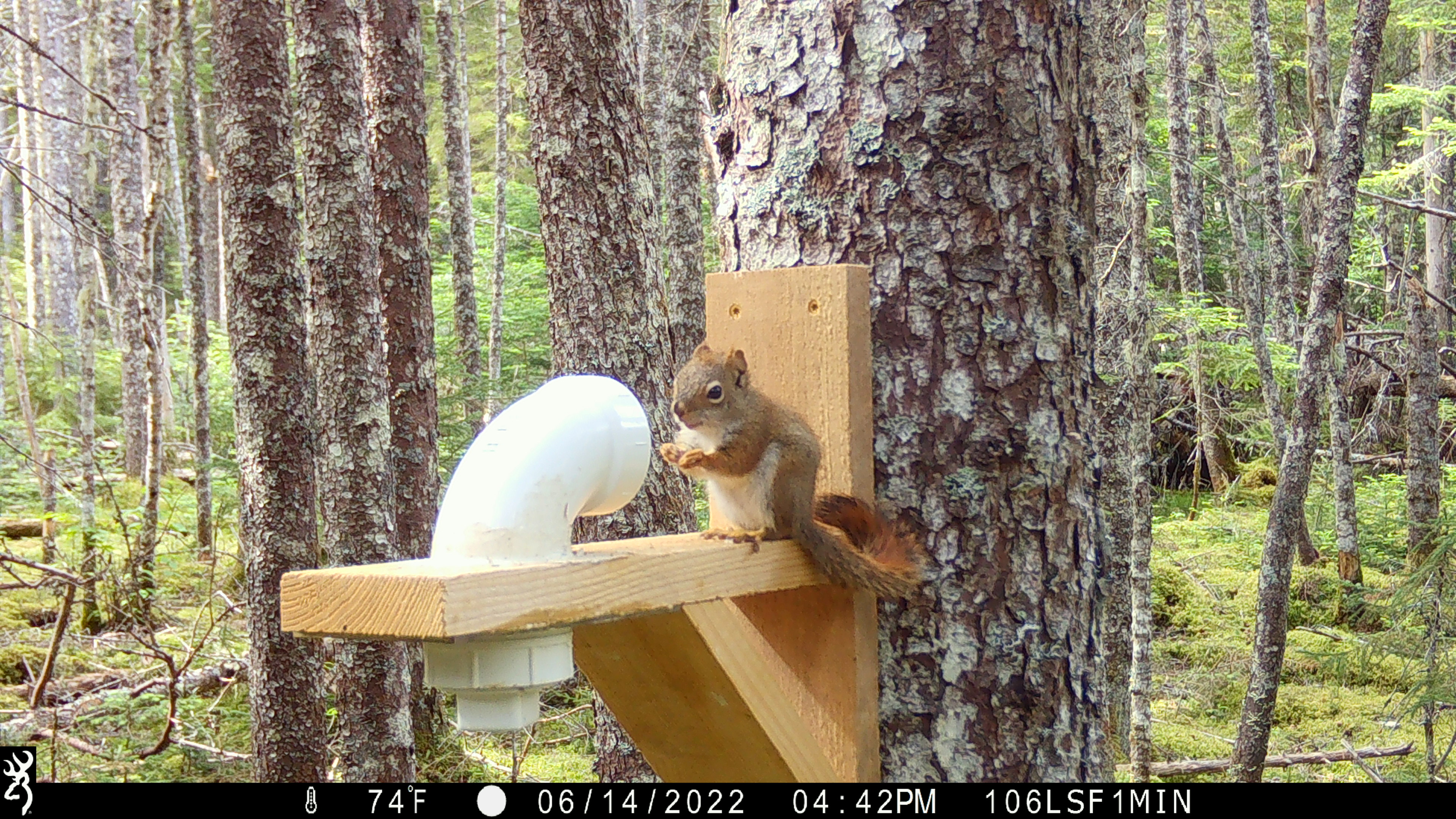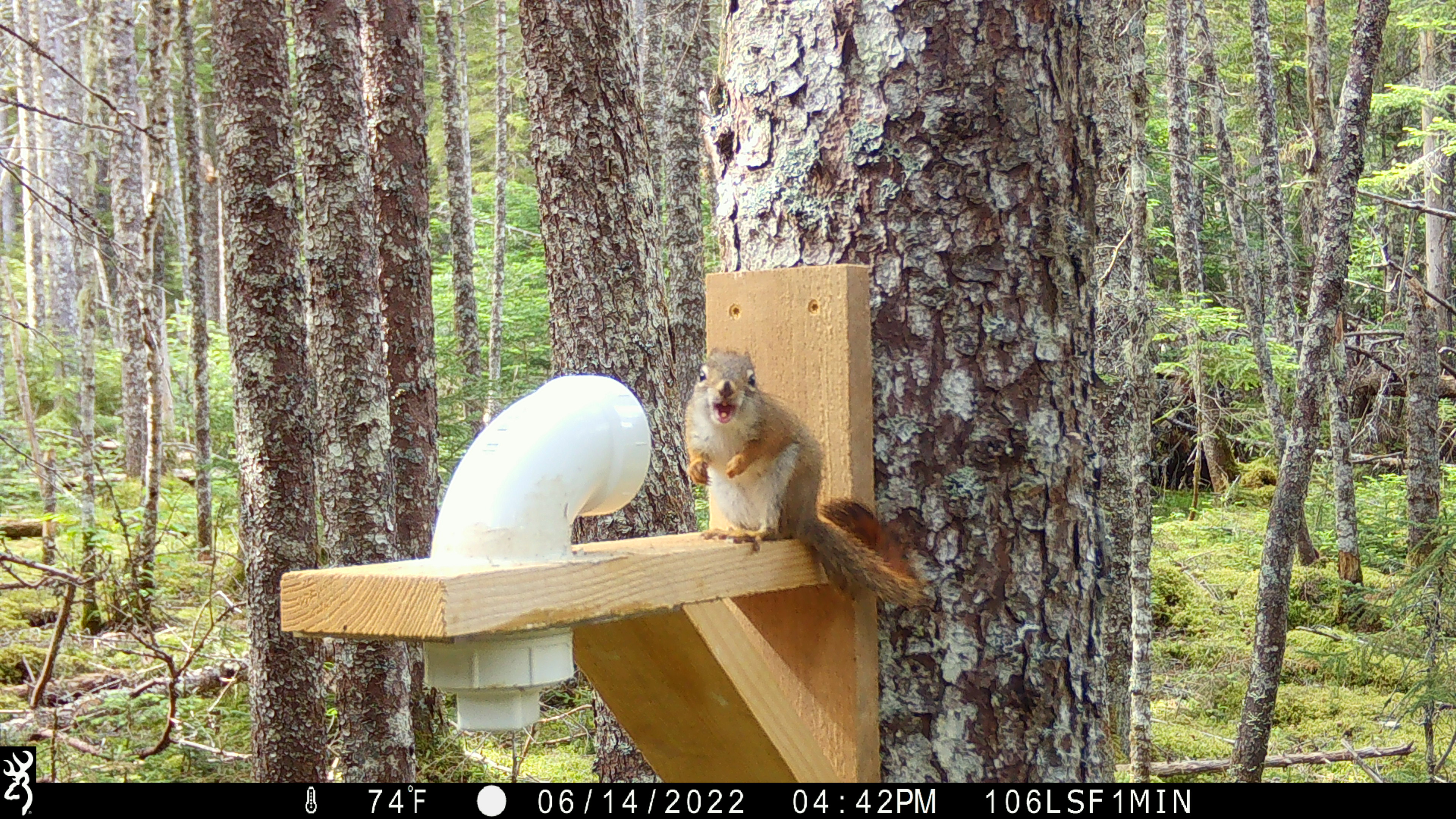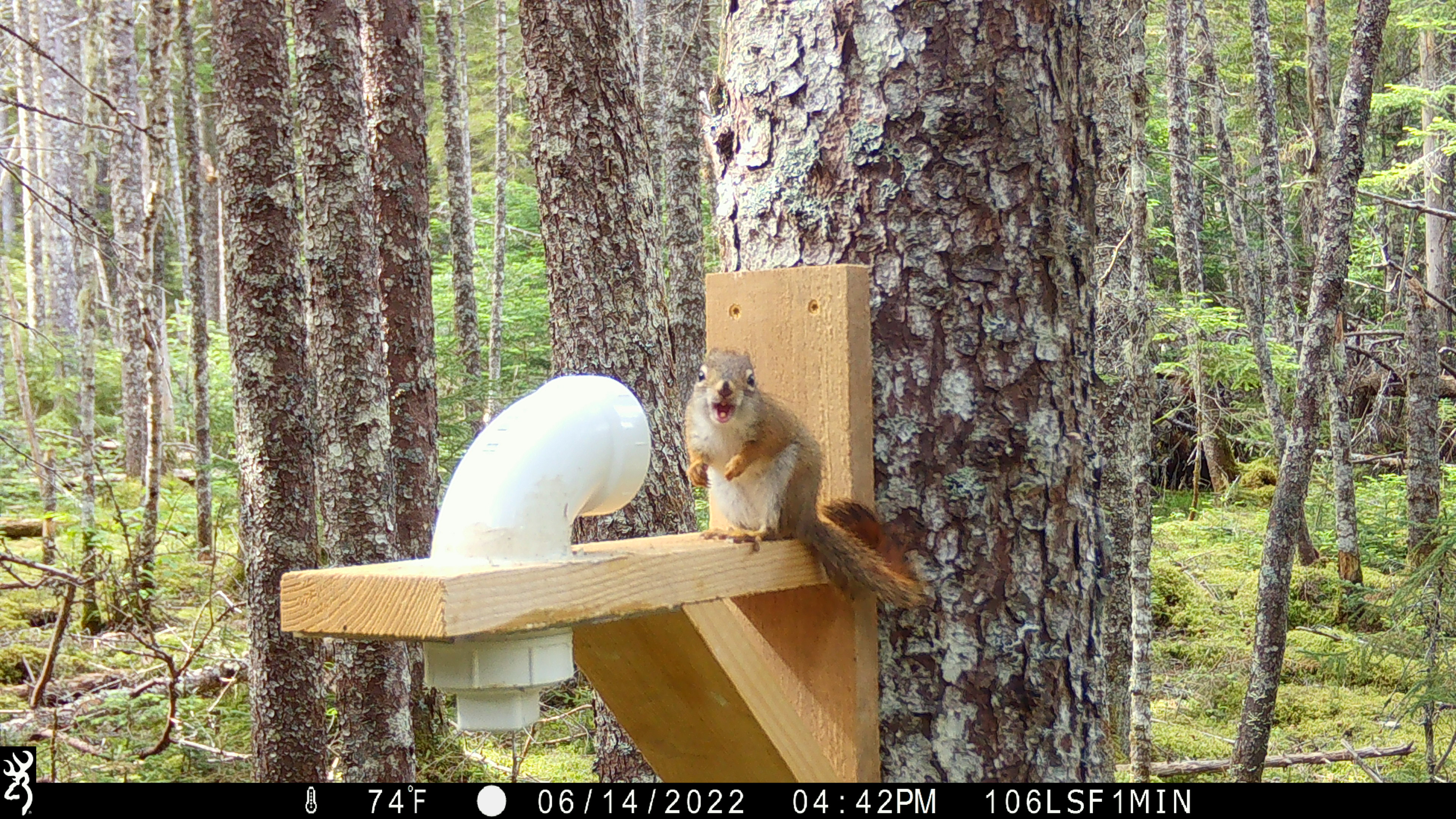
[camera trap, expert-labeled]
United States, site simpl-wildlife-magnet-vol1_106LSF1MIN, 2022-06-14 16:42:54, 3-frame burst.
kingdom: Animalia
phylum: Chordata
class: Mammalia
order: Rodentia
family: Sciuridae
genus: Tamiasciurus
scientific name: Tamiasciurus hudsonicus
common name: red squirrel